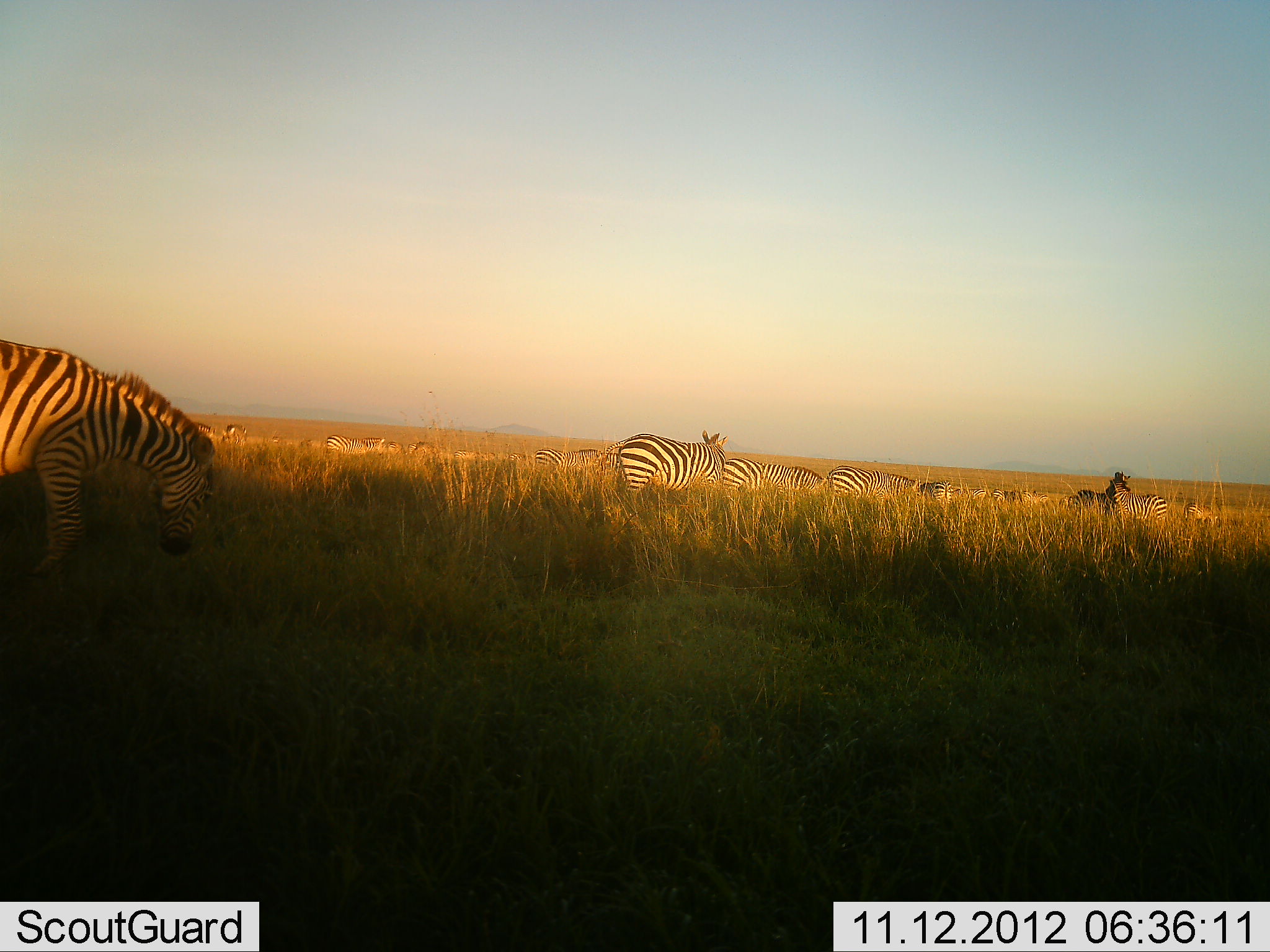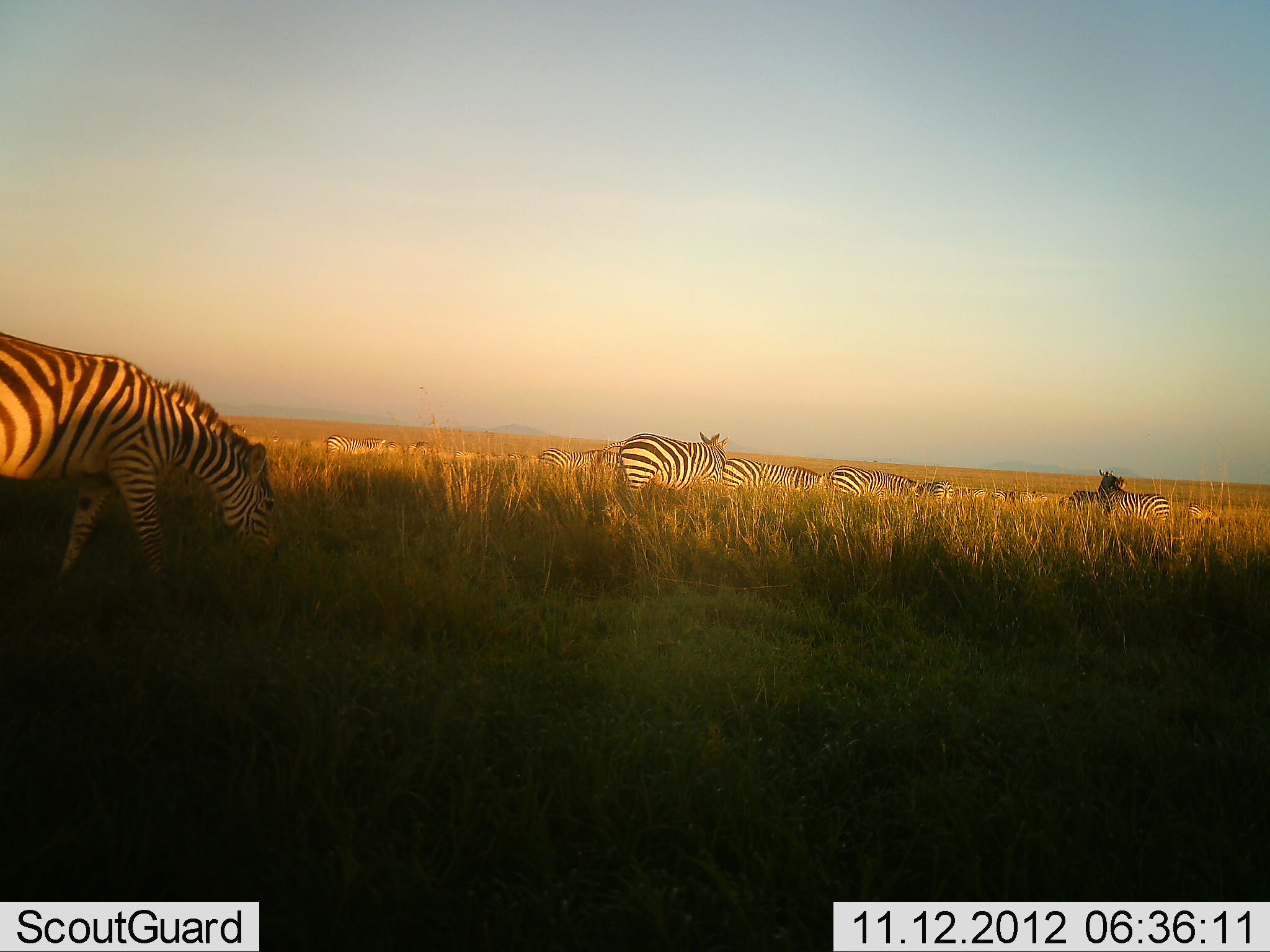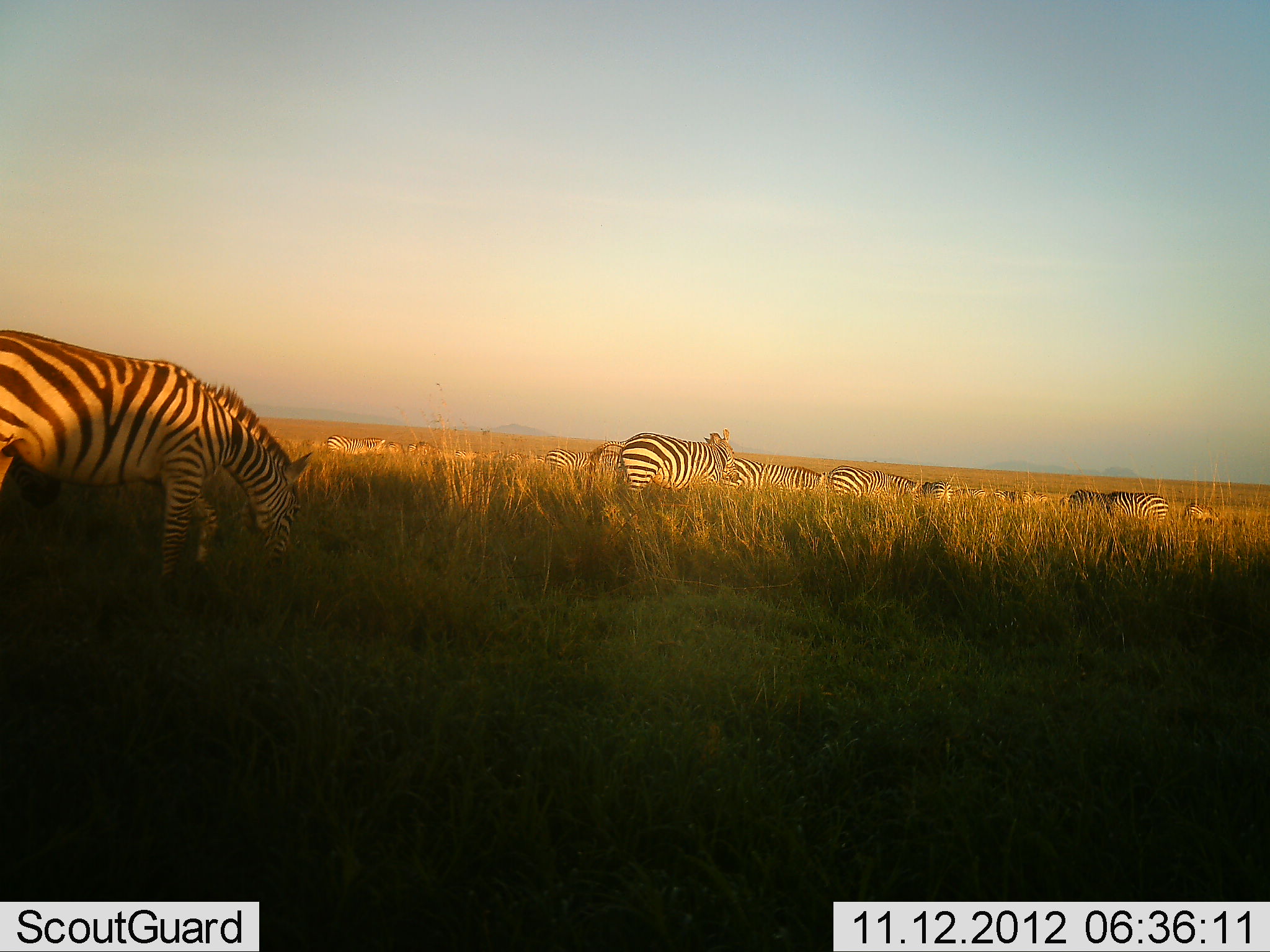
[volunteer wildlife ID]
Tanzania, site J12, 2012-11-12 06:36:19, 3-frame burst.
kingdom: Animalia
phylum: Chordata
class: Mammalia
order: Perissodactyla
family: Equidae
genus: Equus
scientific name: Equus quagga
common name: plains zebra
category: zebra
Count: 10.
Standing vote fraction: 58%.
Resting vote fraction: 0%.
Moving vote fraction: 42%.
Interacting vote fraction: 17%.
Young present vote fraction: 0%.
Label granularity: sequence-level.